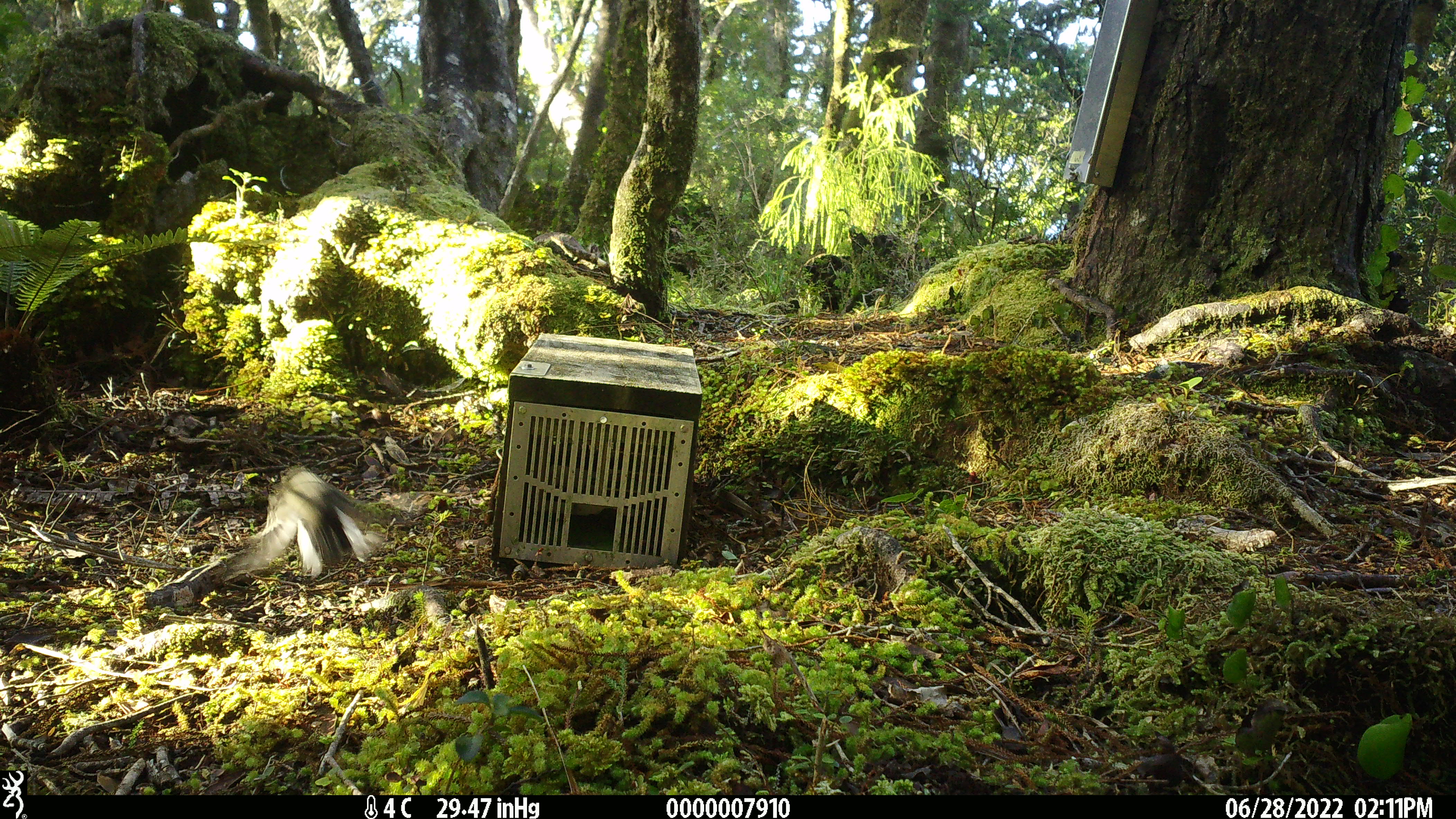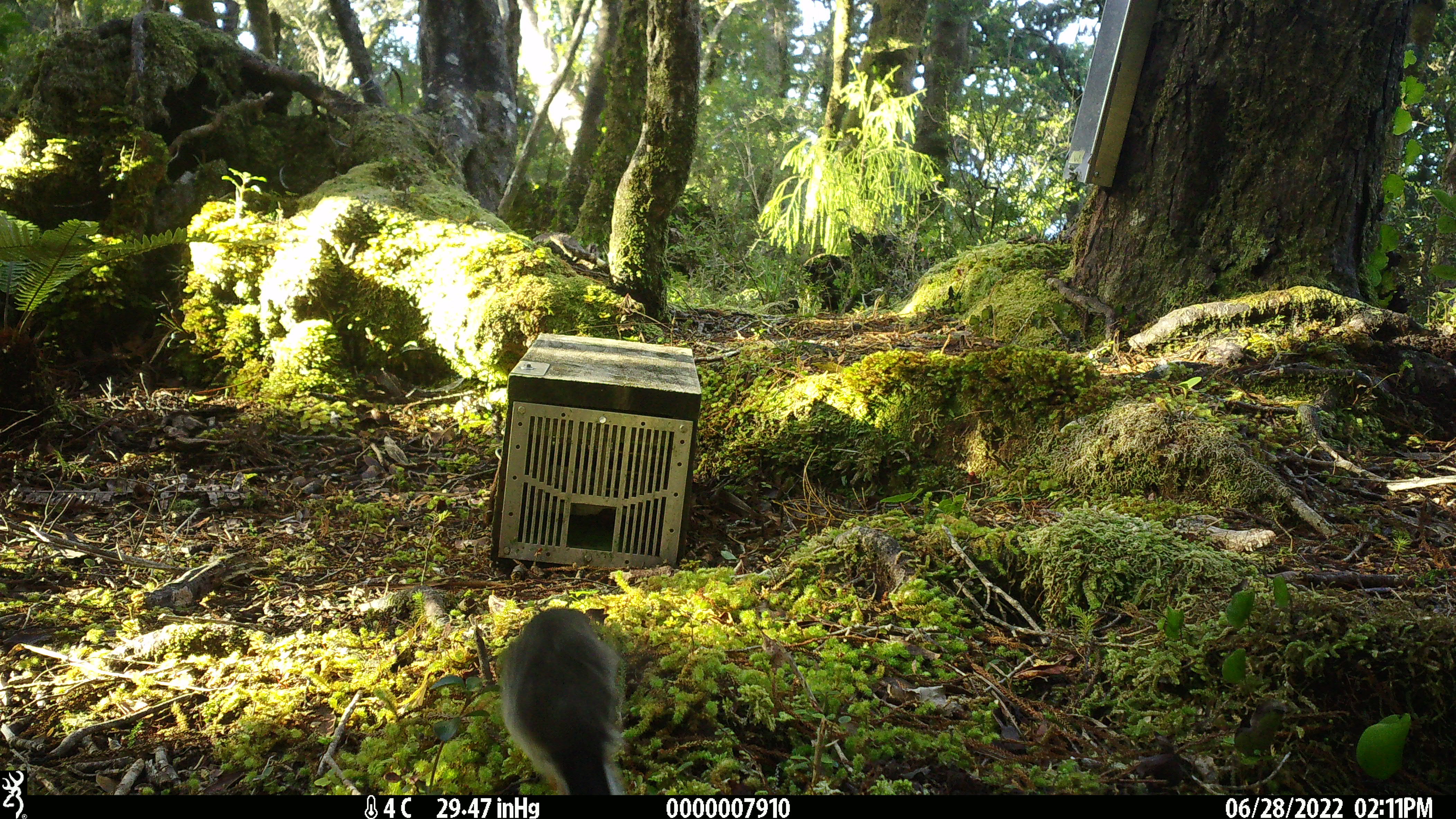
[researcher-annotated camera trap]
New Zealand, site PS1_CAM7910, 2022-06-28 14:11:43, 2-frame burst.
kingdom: Animalia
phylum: Chordata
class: Aves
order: Passeriformes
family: Petroicidae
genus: Petroica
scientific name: Petroica macrocephala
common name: tomtit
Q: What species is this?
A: Tomtit (Petroica macrocephala).